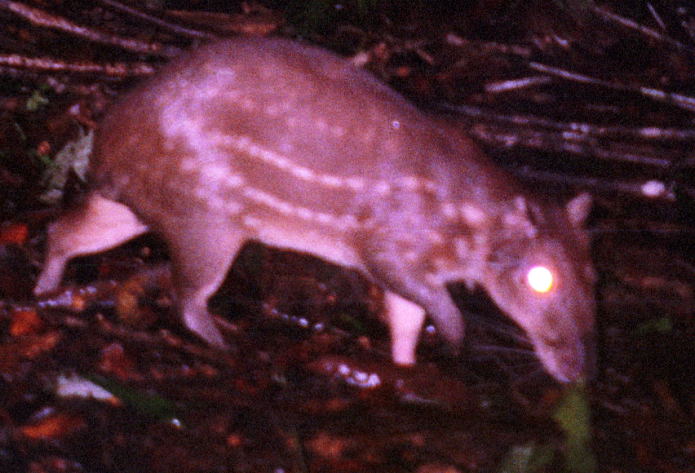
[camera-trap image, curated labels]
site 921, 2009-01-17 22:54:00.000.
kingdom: Animalia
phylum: Chordata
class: Mammalia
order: Rodentia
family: Cuniculidae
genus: Cuniculus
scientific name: Cuniculus paca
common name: spotted paca